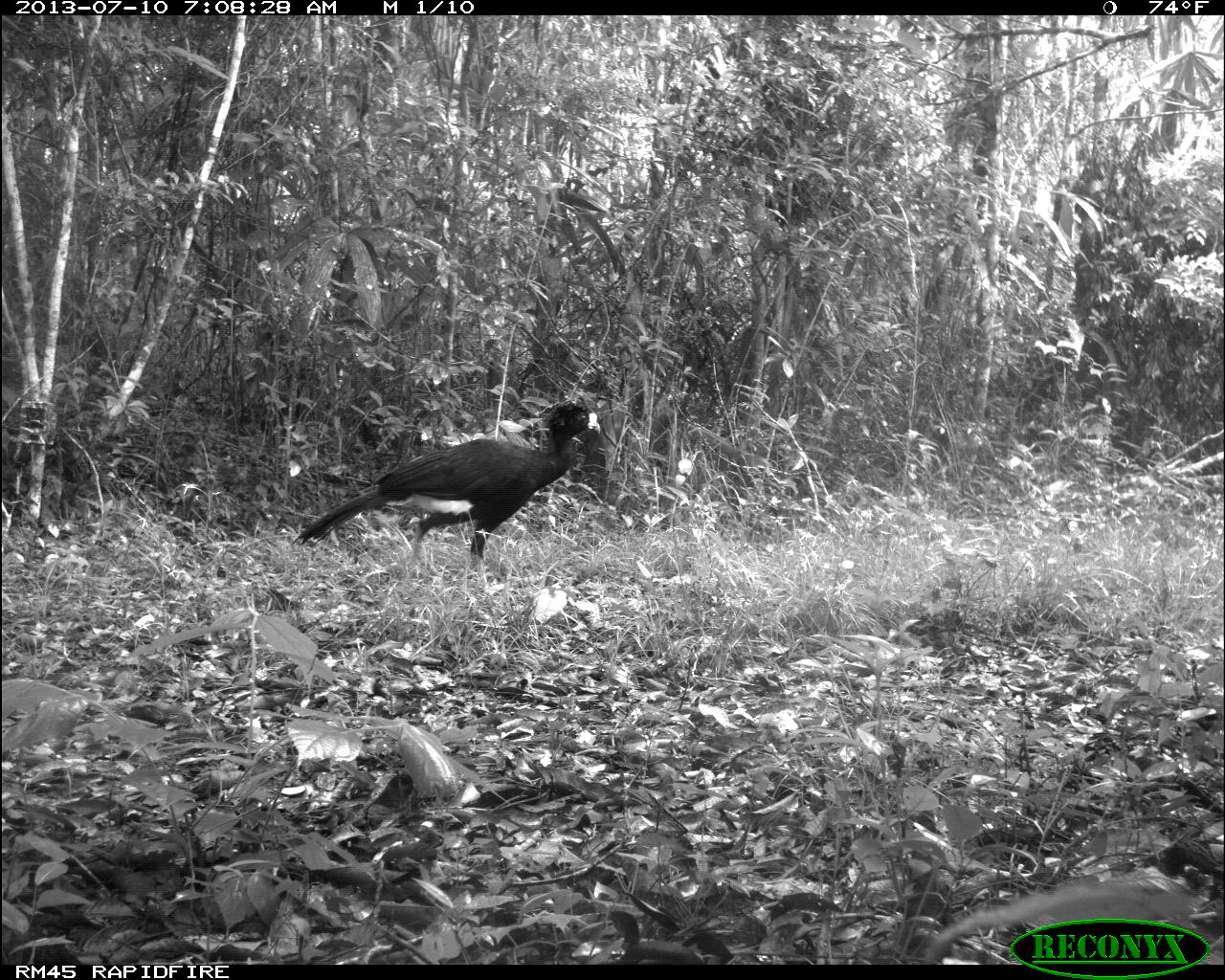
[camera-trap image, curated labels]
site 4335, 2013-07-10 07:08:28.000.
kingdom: Animalia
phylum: Chordata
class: Aves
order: Galliformes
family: Cracidae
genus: Crax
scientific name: Crax rubra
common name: great curassow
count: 1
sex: male